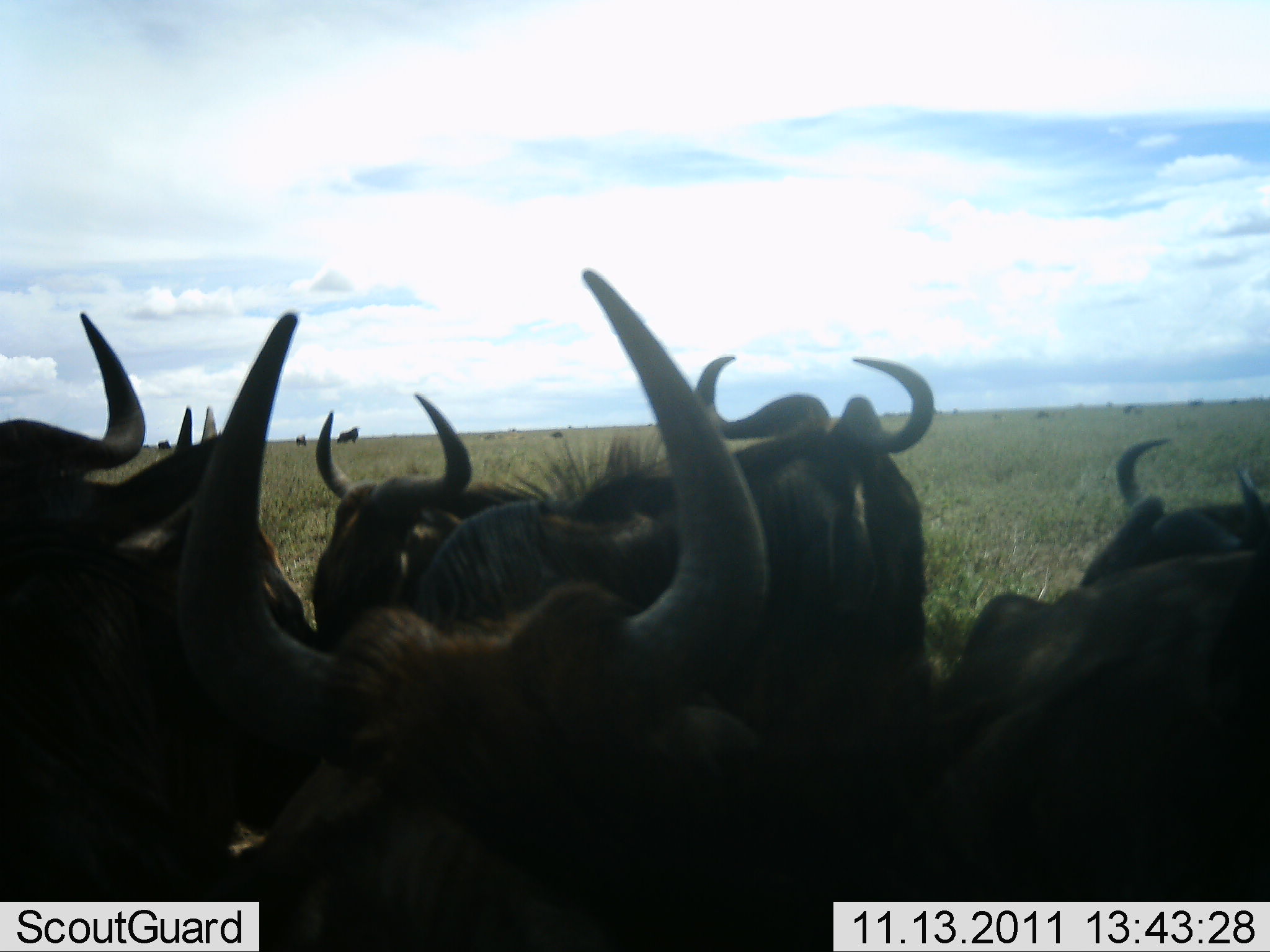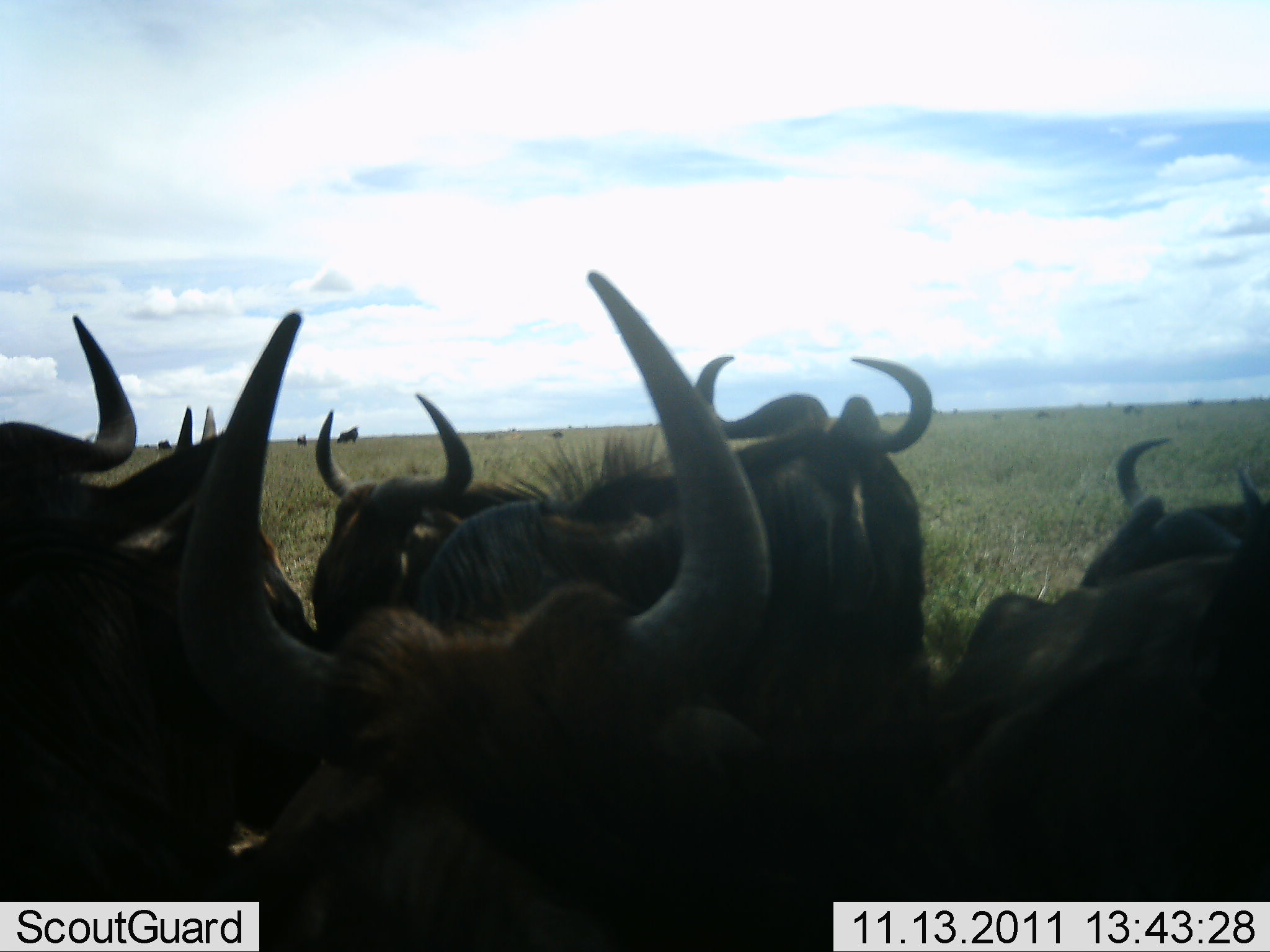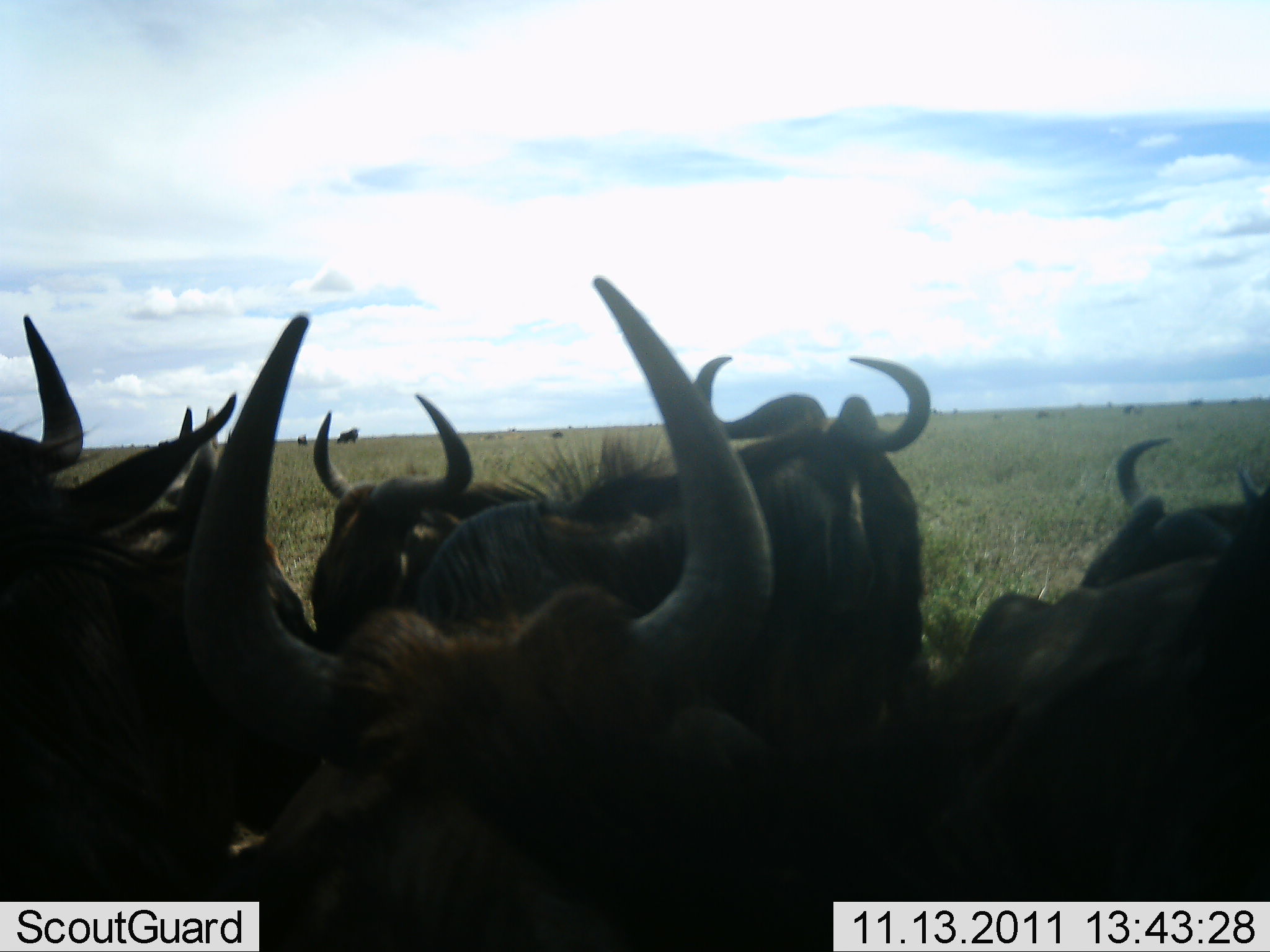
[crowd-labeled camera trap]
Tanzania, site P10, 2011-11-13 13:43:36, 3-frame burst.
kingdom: Animalia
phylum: Chordata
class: Mammalia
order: Artiodactyla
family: Bovidae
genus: Connochaetes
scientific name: Connochaetes taurinus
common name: blue wildebeest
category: wildebeest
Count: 6.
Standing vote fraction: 57%.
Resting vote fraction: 36%.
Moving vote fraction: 0%.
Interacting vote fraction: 14%.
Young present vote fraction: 0%.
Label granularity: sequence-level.